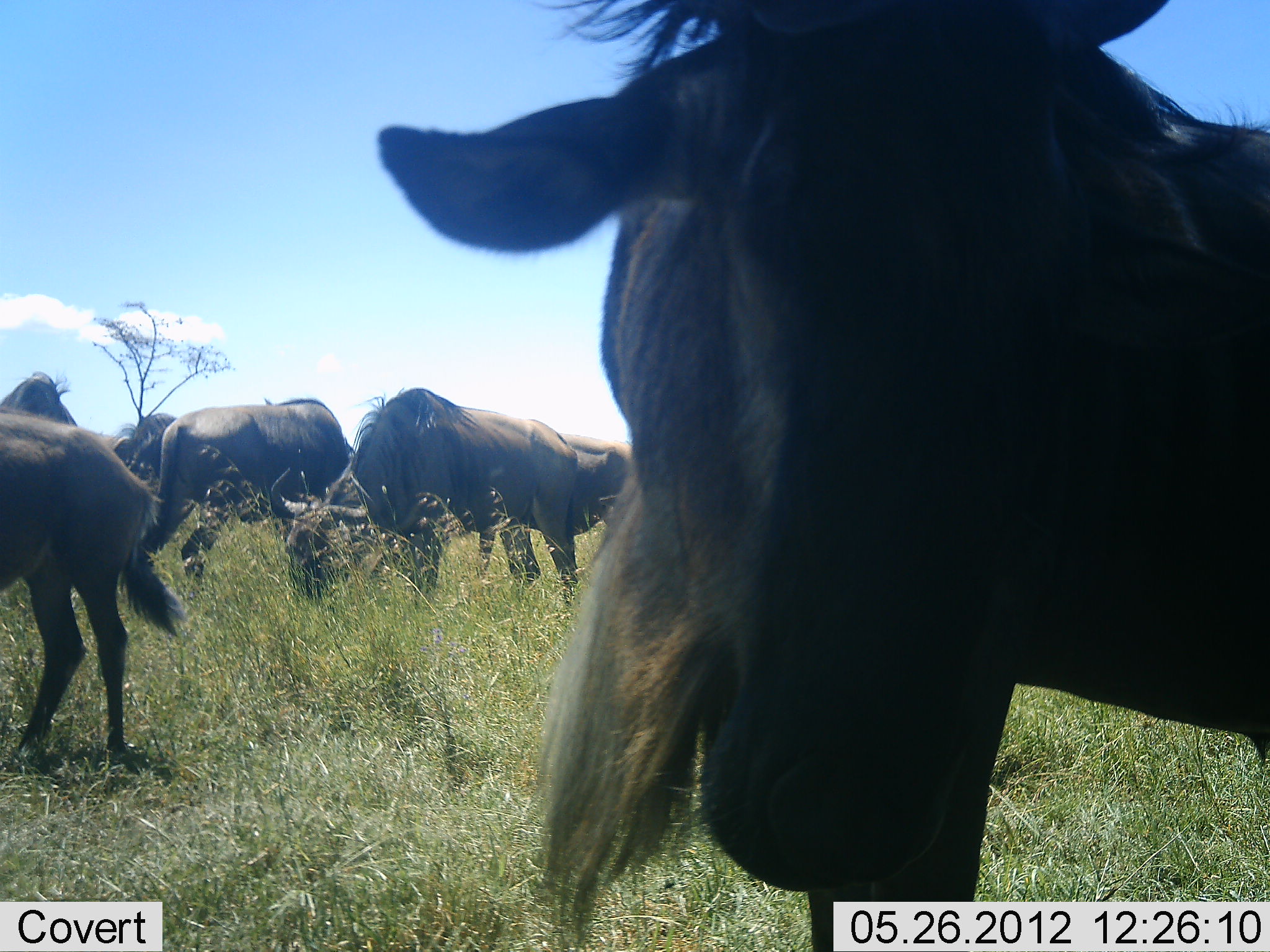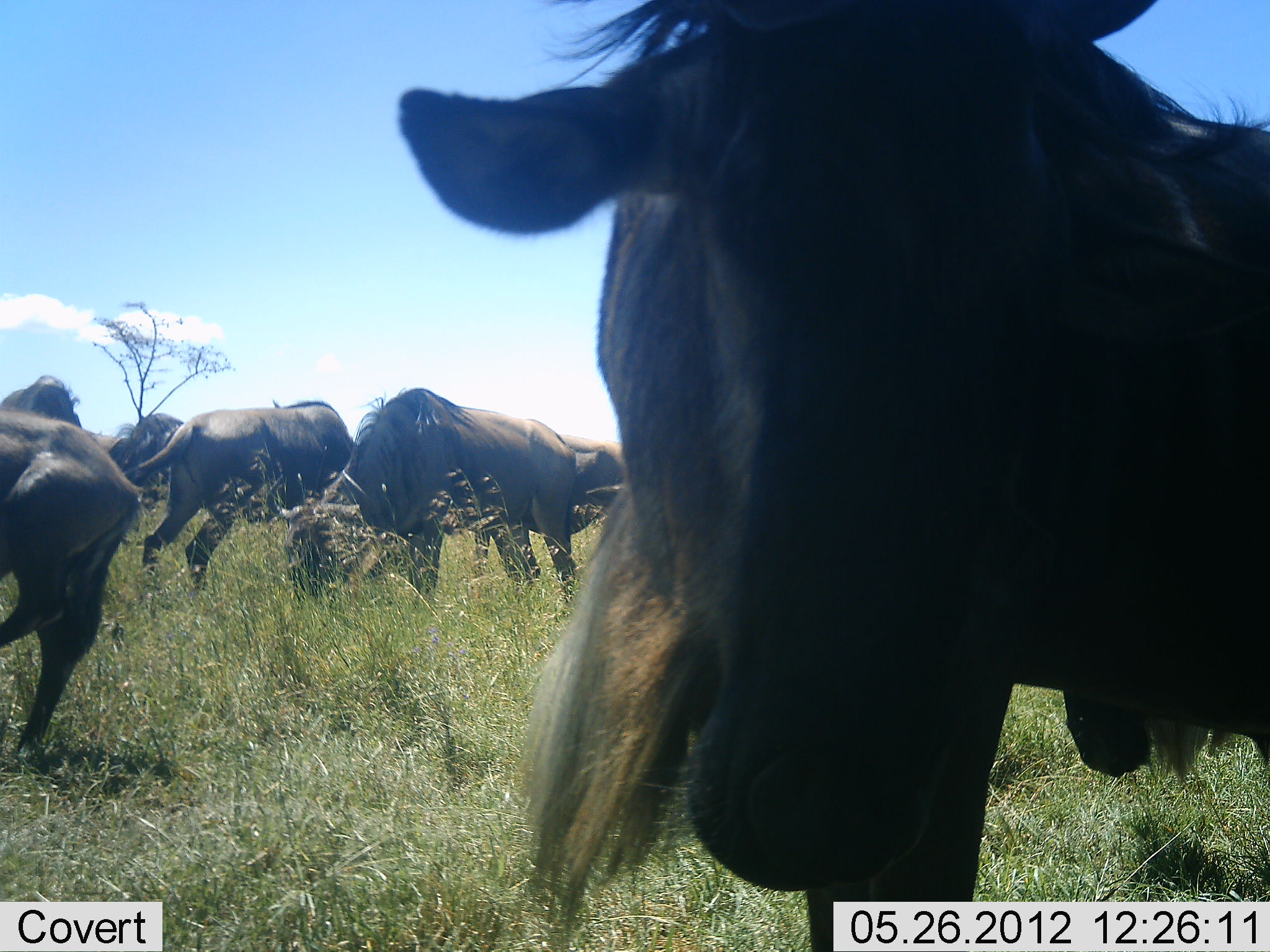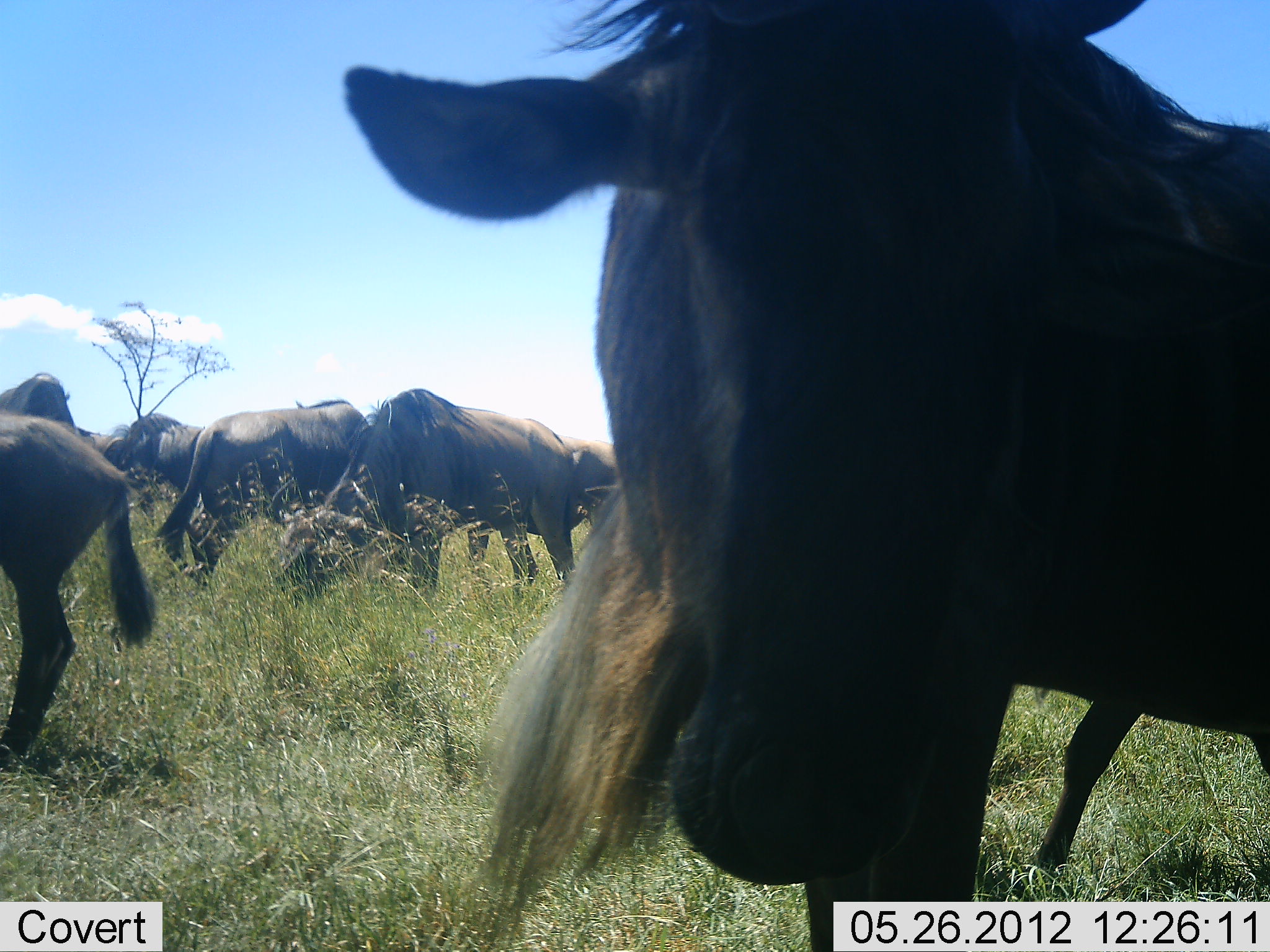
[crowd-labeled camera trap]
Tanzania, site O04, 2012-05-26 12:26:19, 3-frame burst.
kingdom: Animalia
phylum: Chordata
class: Mammalia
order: Artiodactyla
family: Bovidae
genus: Connochaetes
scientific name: Connochaetes taurinus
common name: blue wildebeest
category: wildebeest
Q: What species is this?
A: Wildebeest (blue wildebeest) (Connochaetes taurinus).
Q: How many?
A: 8.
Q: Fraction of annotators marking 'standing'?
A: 90%.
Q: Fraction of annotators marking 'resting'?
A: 10%.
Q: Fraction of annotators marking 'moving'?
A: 60%.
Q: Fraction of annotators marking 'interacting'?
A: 10%.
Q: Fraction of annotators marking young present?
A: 10%.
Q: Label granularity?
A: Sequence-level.